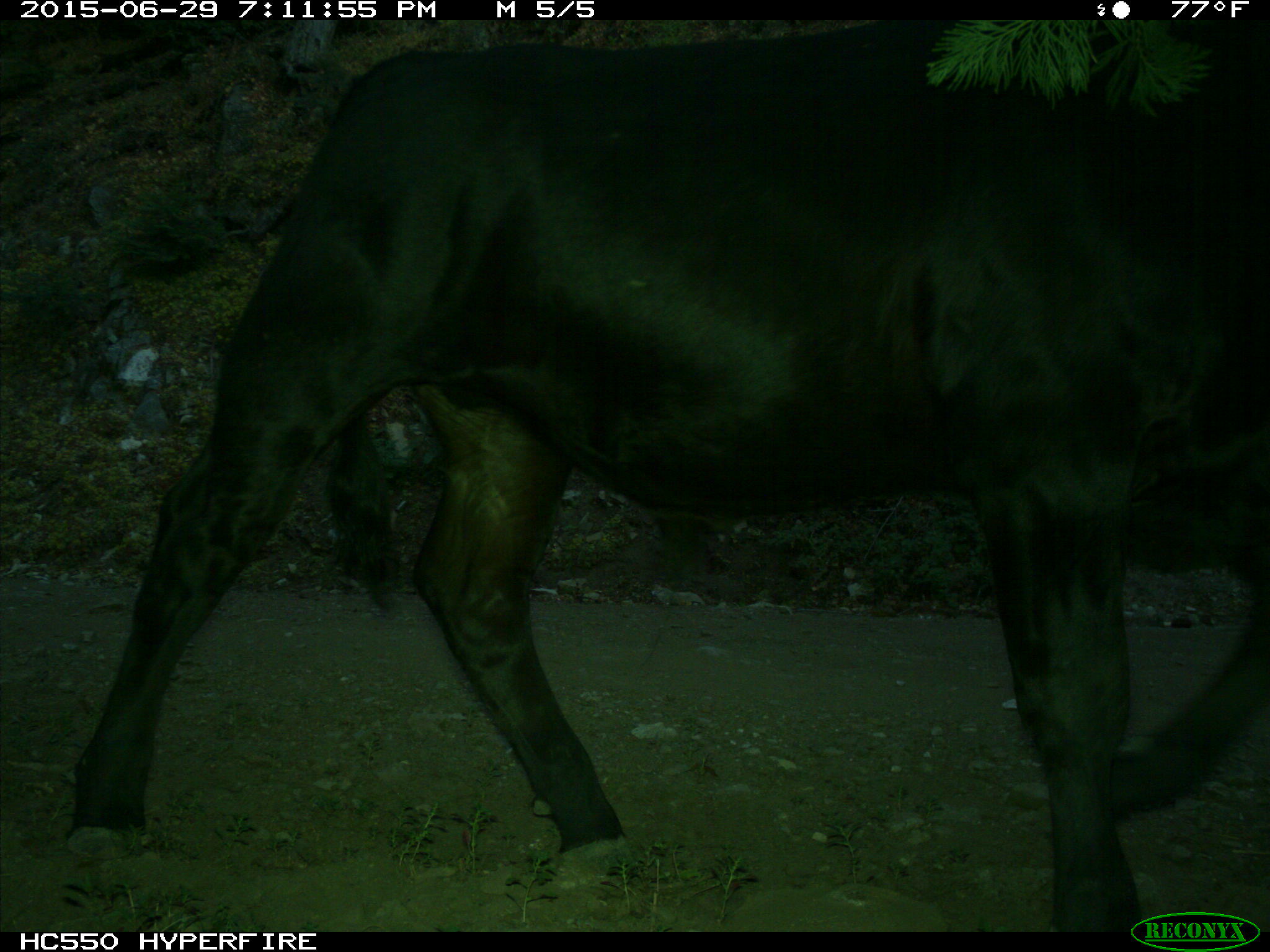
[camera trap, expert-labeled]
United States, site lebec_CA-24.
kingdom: Animalia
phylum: Chordata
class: Mammalia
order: Artiodactyla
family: Bovidae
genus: Bos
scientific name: Bos taurus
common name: domestic cow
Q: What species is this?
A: Bos taurus (domestic cow).